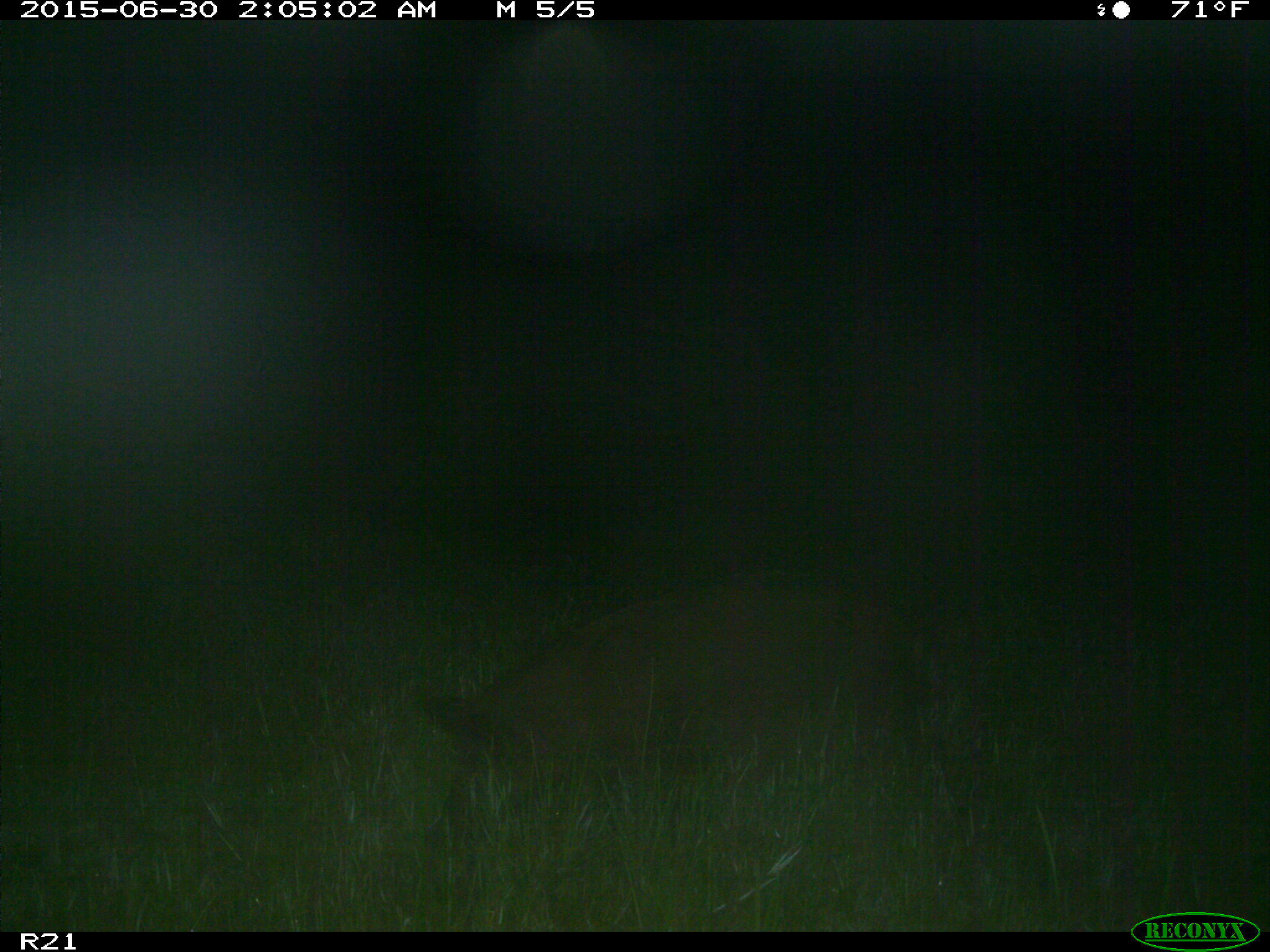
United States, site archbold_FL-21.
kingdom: Animalia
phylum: Chordata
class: Mammalia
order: Artiodactyla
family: Suidae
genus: Sus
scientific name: Sus scrofa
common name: wild boar